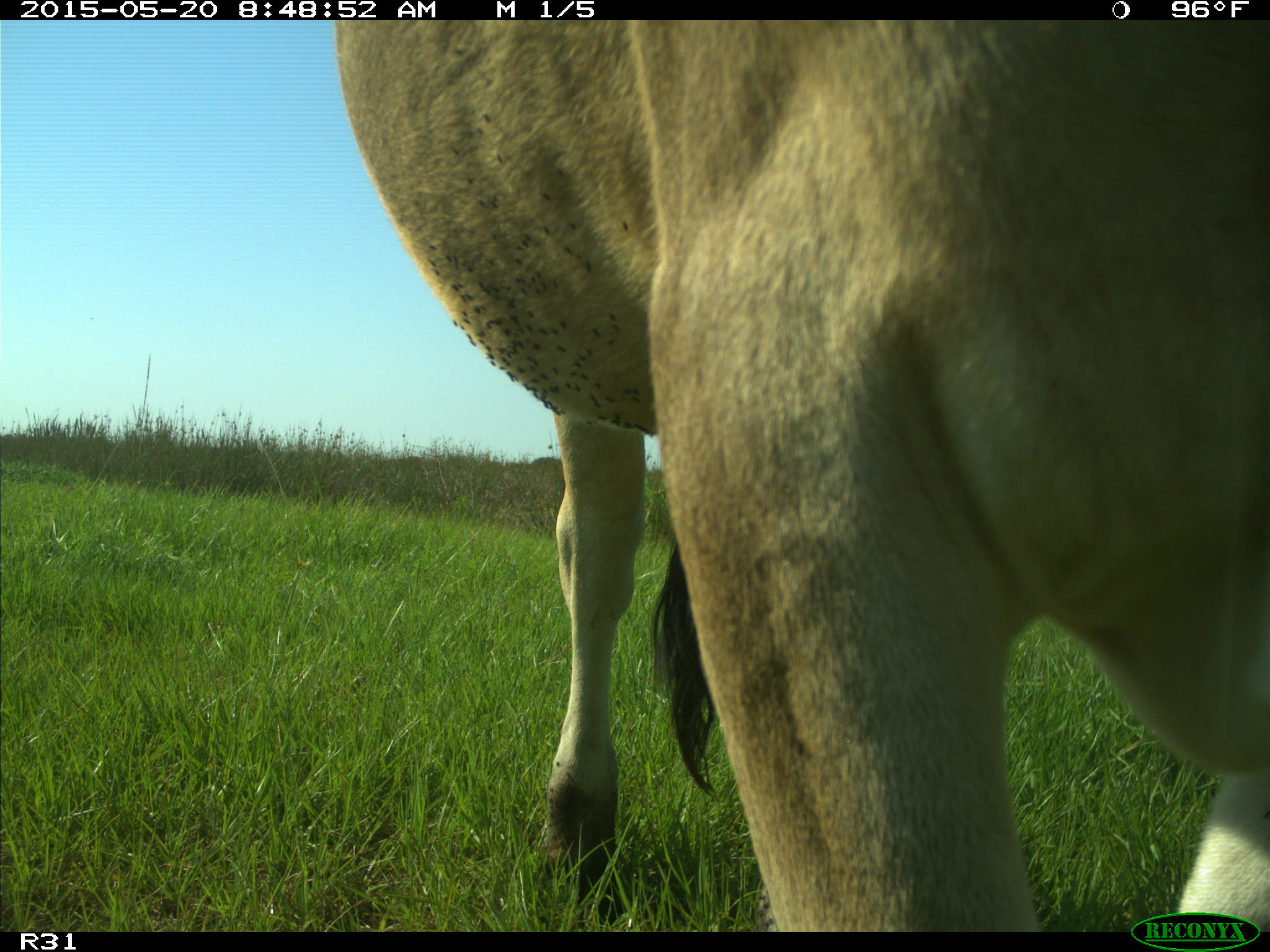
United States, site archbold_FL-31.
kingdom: Animalia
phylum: Chordata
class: Mammalia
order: Artiodactyla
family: Bovidae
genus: Bos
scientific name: Bos taurus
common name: domestic cow